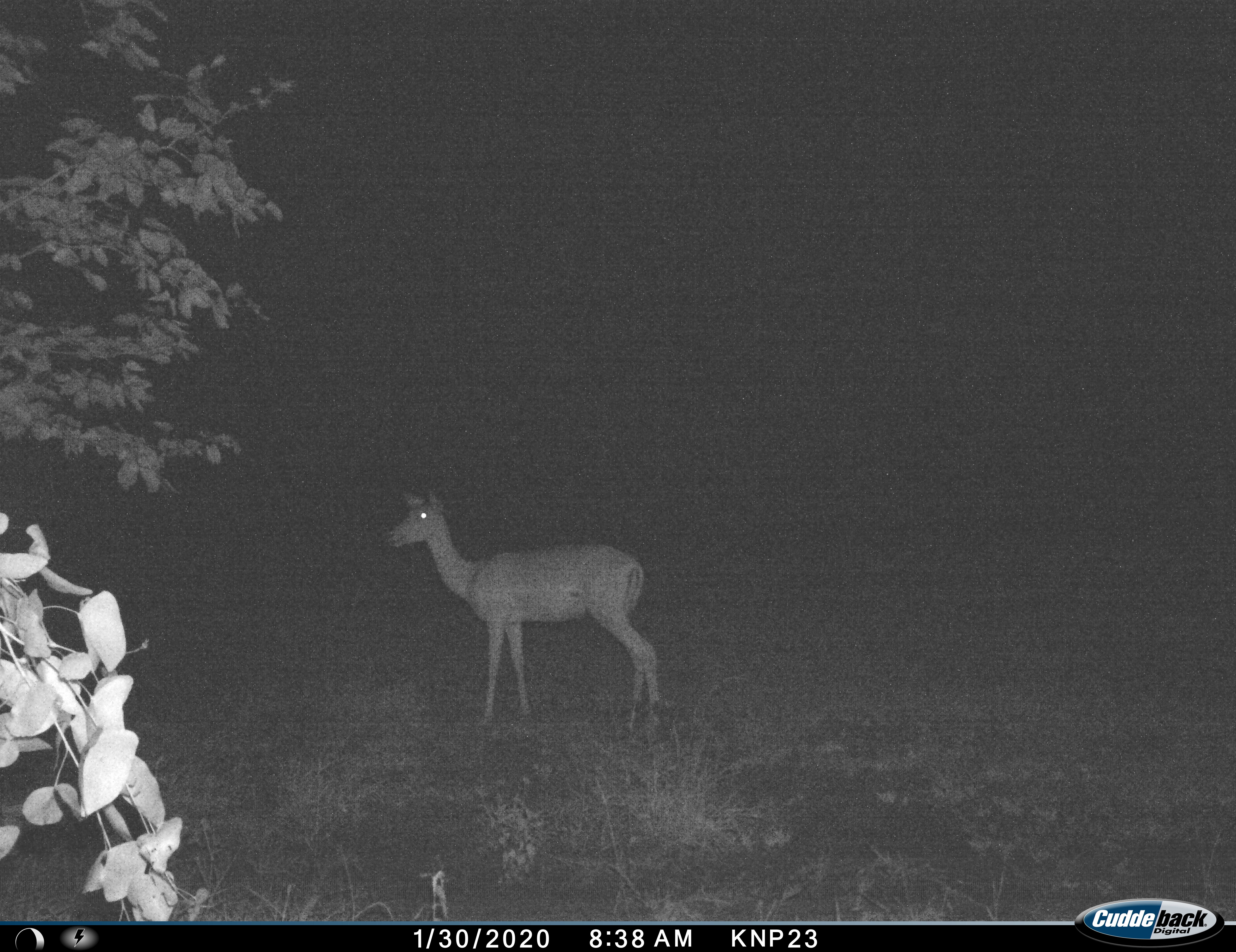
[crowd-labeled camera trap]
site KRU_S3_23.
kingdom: Animalia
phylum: Chordata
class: Mammalia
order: Artiodactyla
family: Bovidae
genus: Aepyceros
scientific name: Aepyceros melampus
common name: impala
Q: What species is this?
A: Impala (Aepyceros melampus).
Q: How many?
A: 1.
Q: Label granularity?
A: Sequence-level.